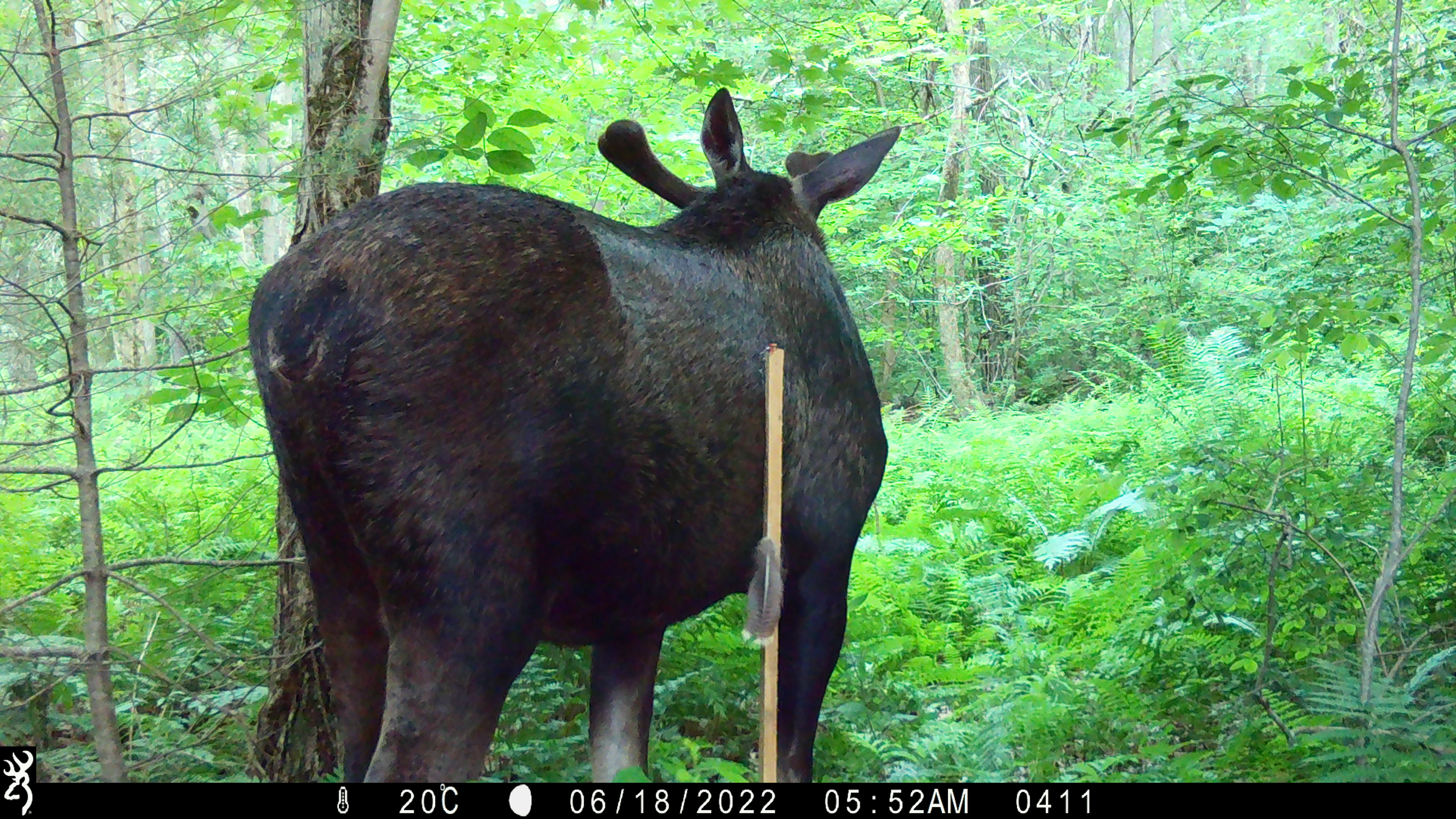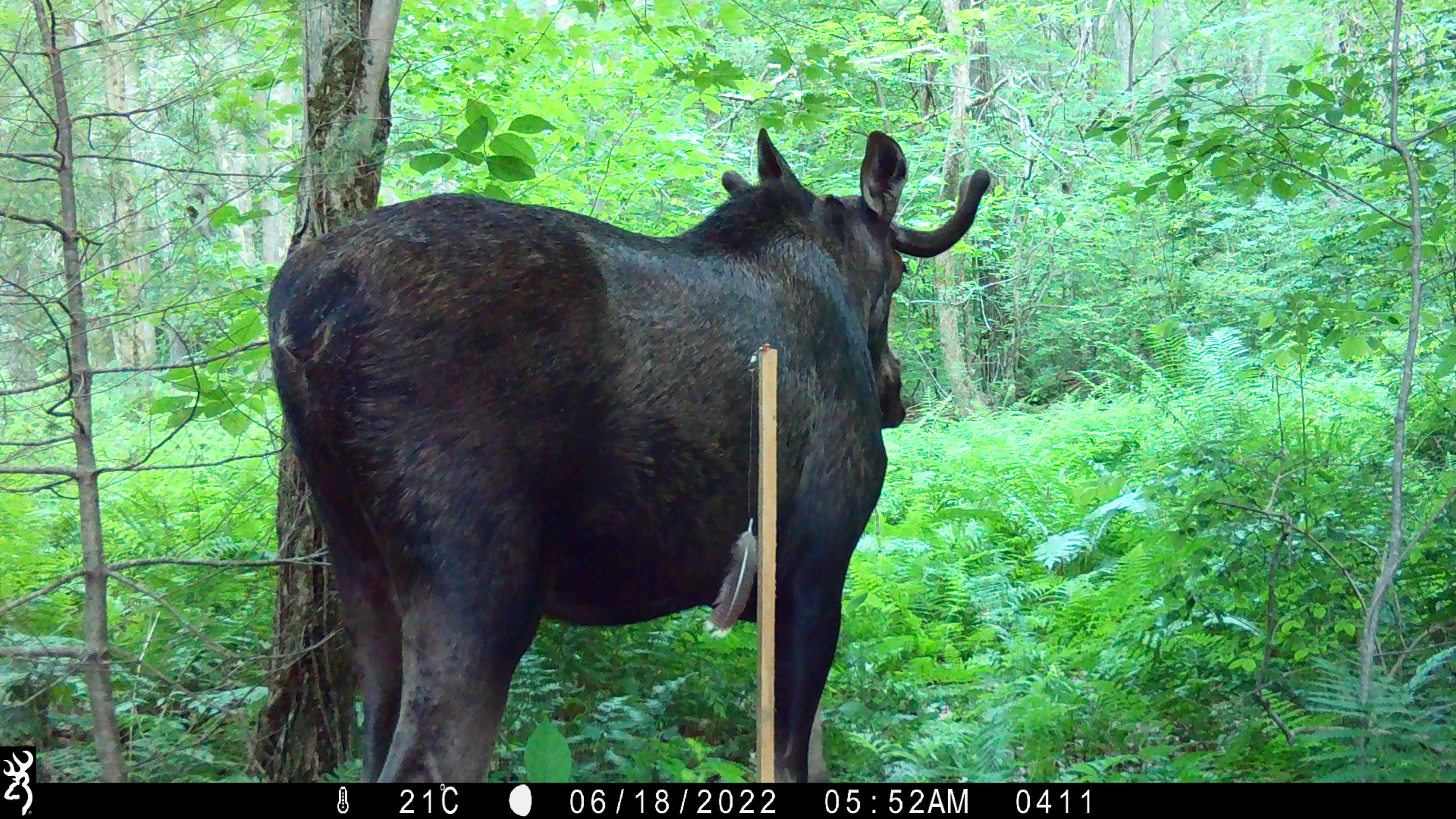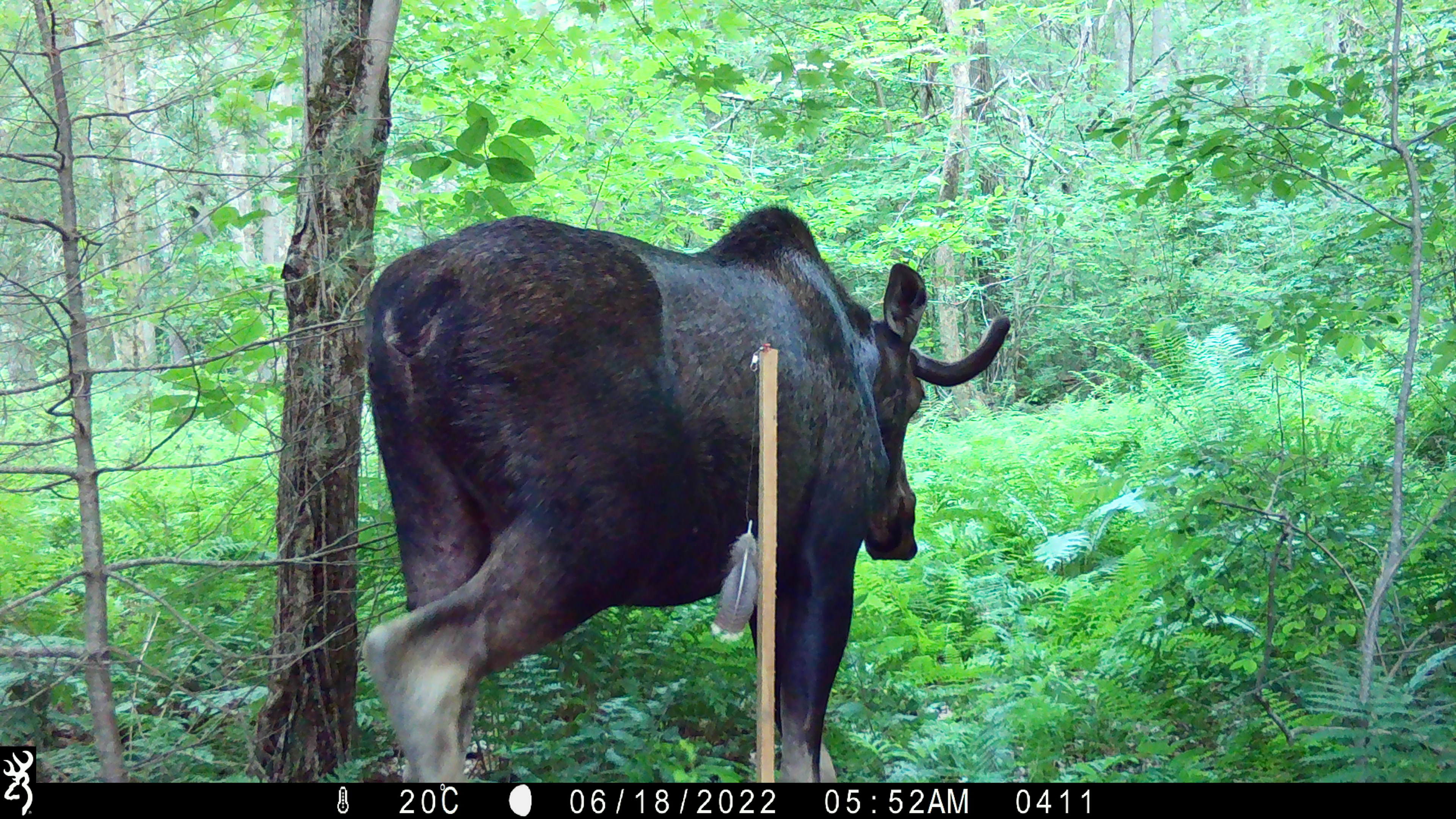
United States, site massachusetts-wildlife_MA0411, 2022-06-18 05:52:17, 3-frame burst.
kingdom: Animalia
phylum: Chordata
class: Mammalia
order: Artiodactyla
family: Cervidae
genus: Alces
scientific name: Alces alces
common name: moose